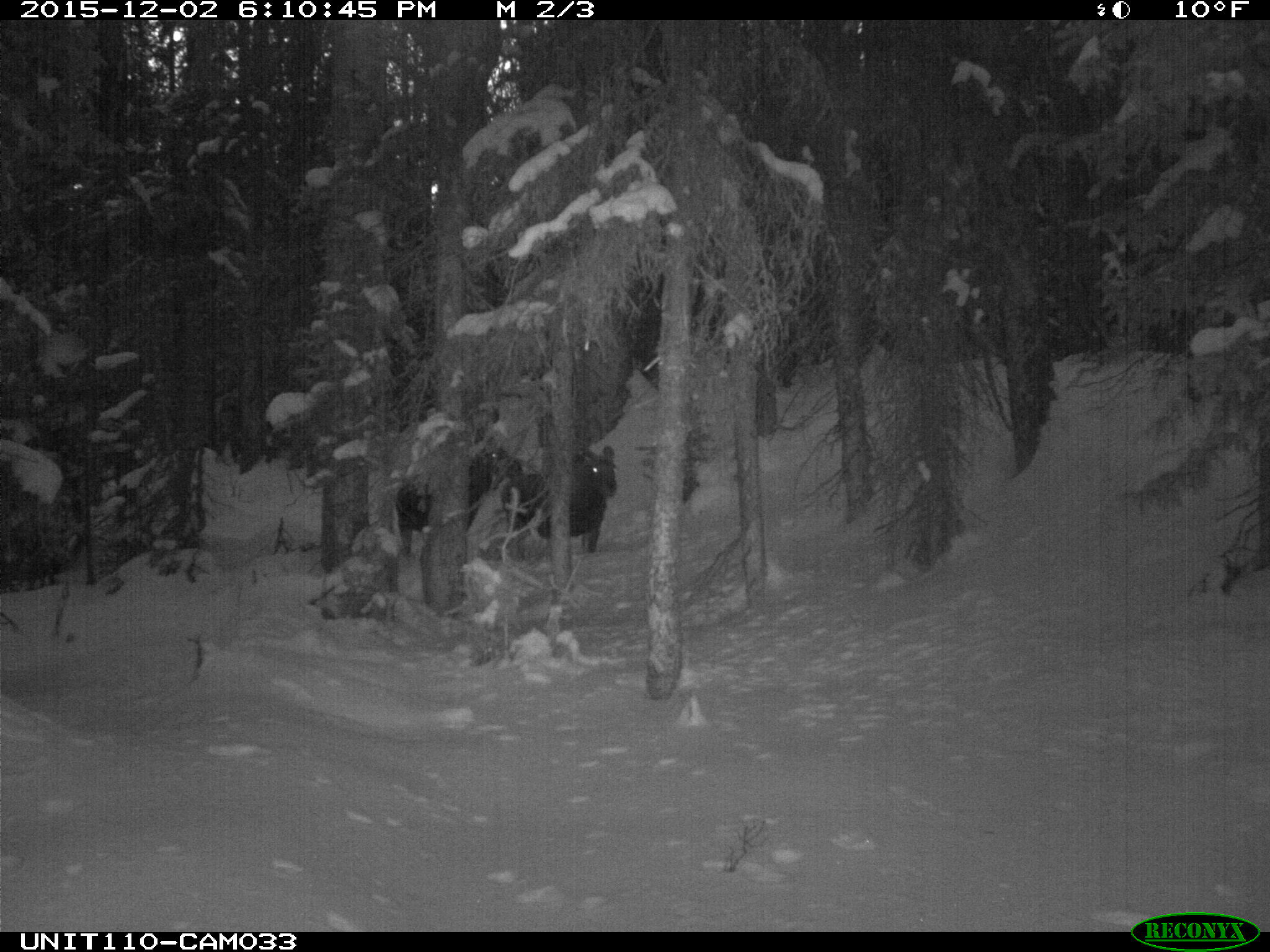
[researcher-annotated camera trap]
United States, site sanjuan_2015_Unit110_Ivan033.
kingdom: Animalia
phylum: Chordata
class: Mammalia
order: Artiodactyla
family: Cervidae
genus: Alces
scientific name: Alces alces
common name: moose